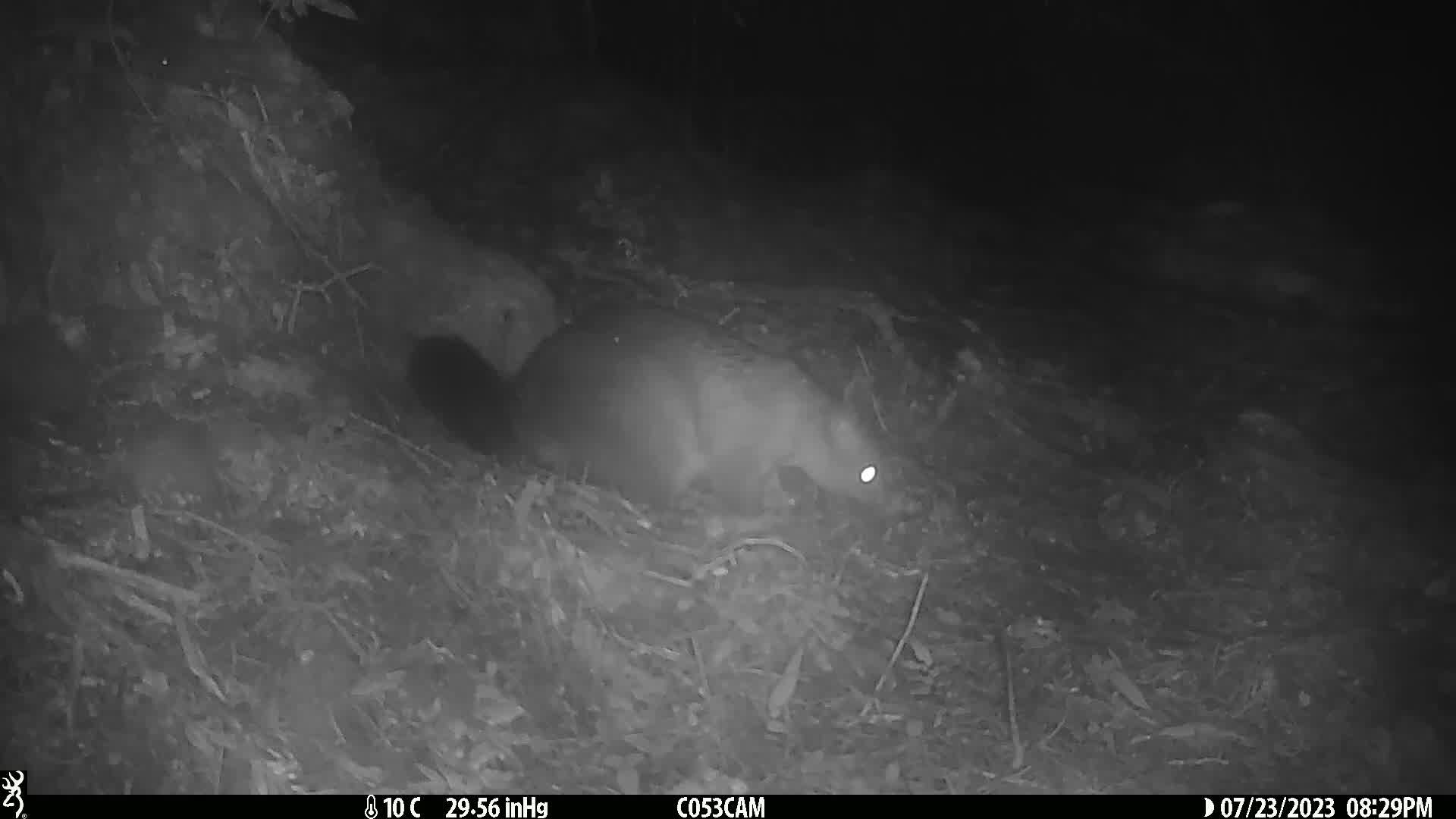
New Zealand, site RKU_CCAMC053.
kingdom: Animalia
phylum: Chordata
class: Mammalia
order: Diprotodontia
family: Phalangeridae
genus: Trichosurus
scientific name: Trichosurus vulpecula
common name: common brushtail possum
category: possum